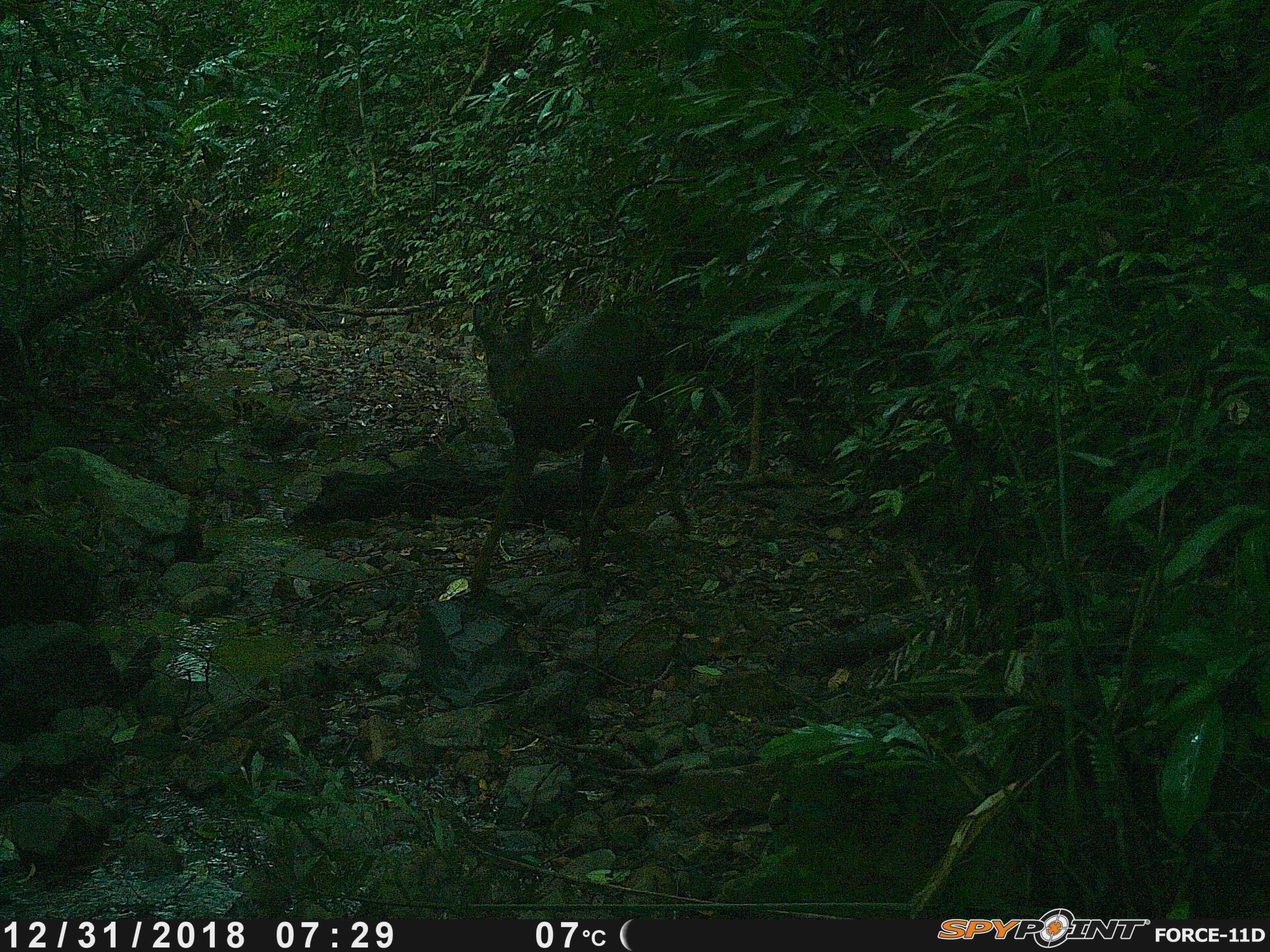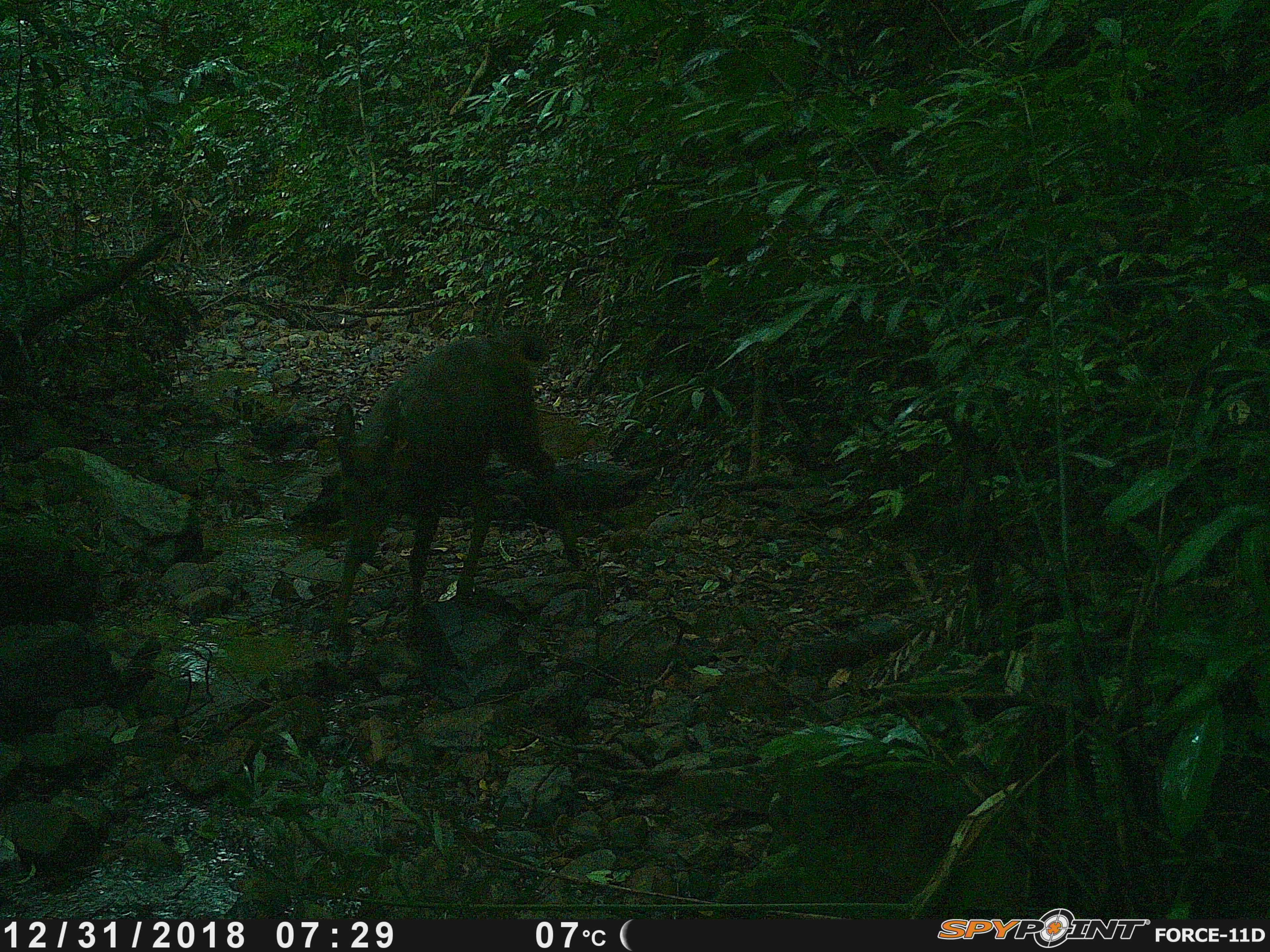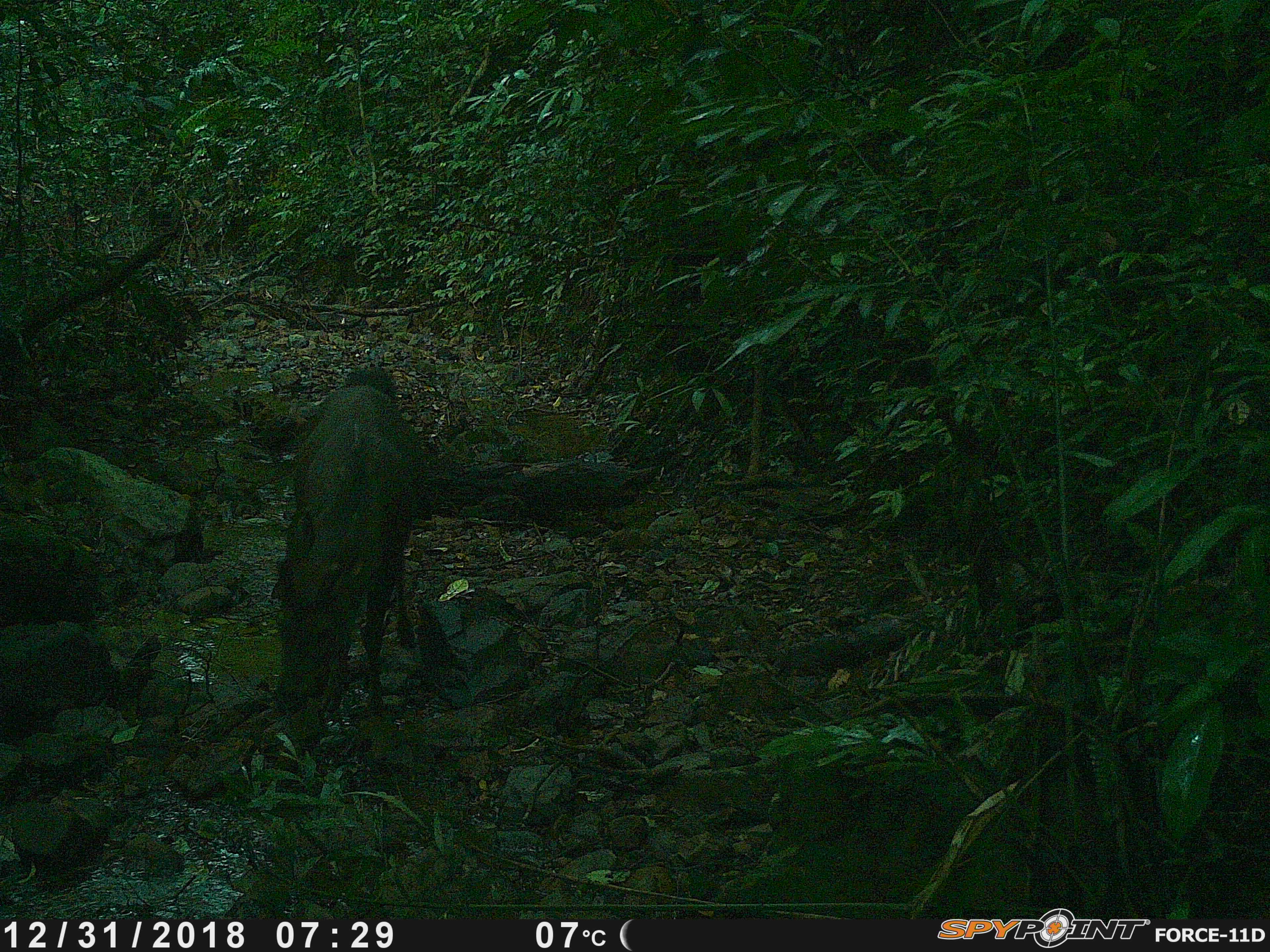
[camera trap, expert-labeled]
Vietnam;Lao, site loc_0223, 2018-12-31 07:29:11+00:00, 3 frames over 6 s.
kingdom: Animalia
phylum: Chordata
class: Mammalia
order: Artiodactyla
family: Cervidae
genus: Rusa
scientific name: Rusa unicolor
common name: sambar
Sambar (Rusa unicolor). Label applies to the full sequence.